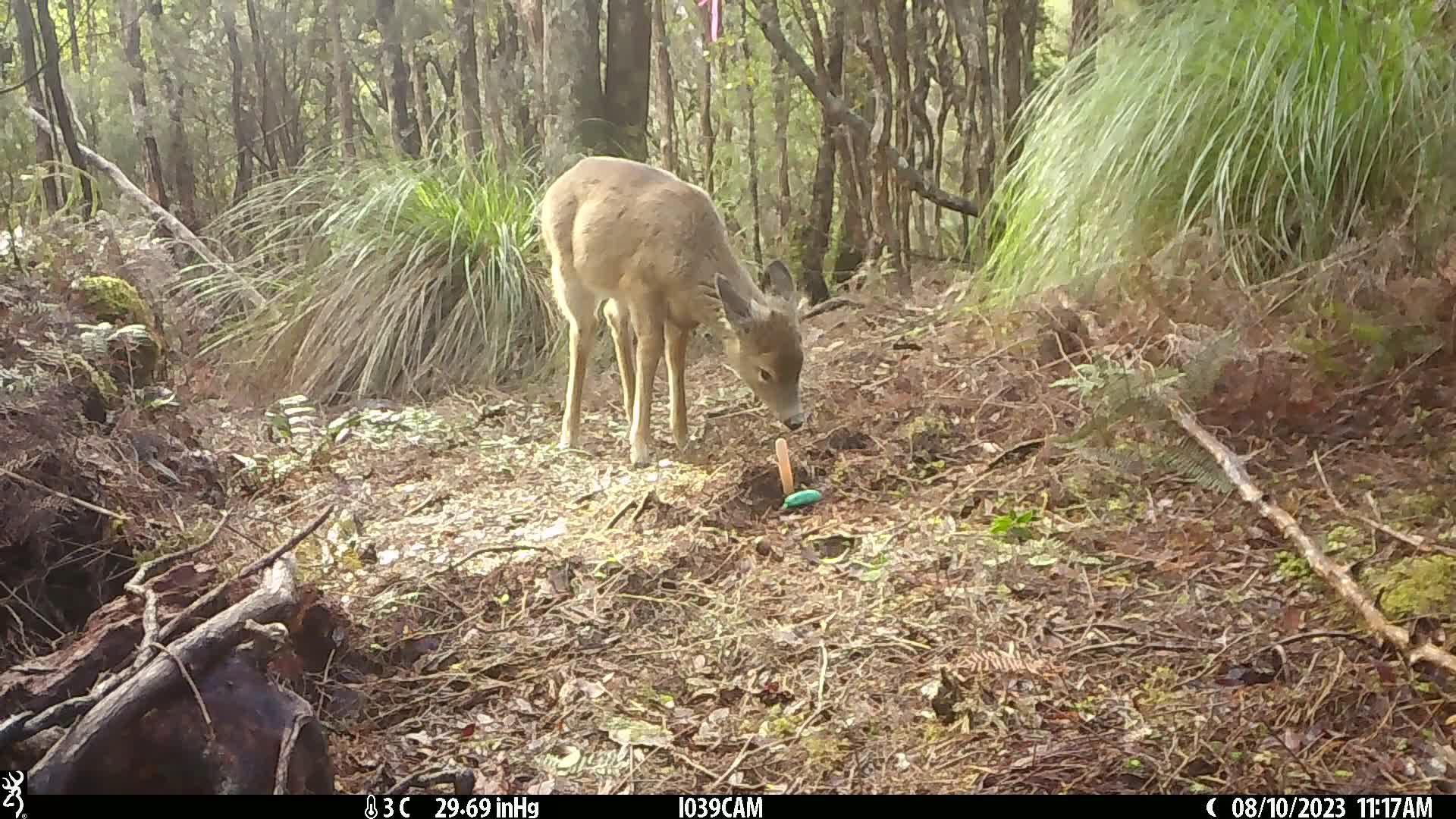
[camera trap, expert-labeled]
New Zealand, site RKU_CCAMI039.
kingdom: Animalia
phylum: Chordata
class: Mammalia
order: Artiodactyla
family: Cervidae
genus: Odocoileus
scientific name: Odocoileus virginianus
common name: white-tailed deer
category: white tailed deer